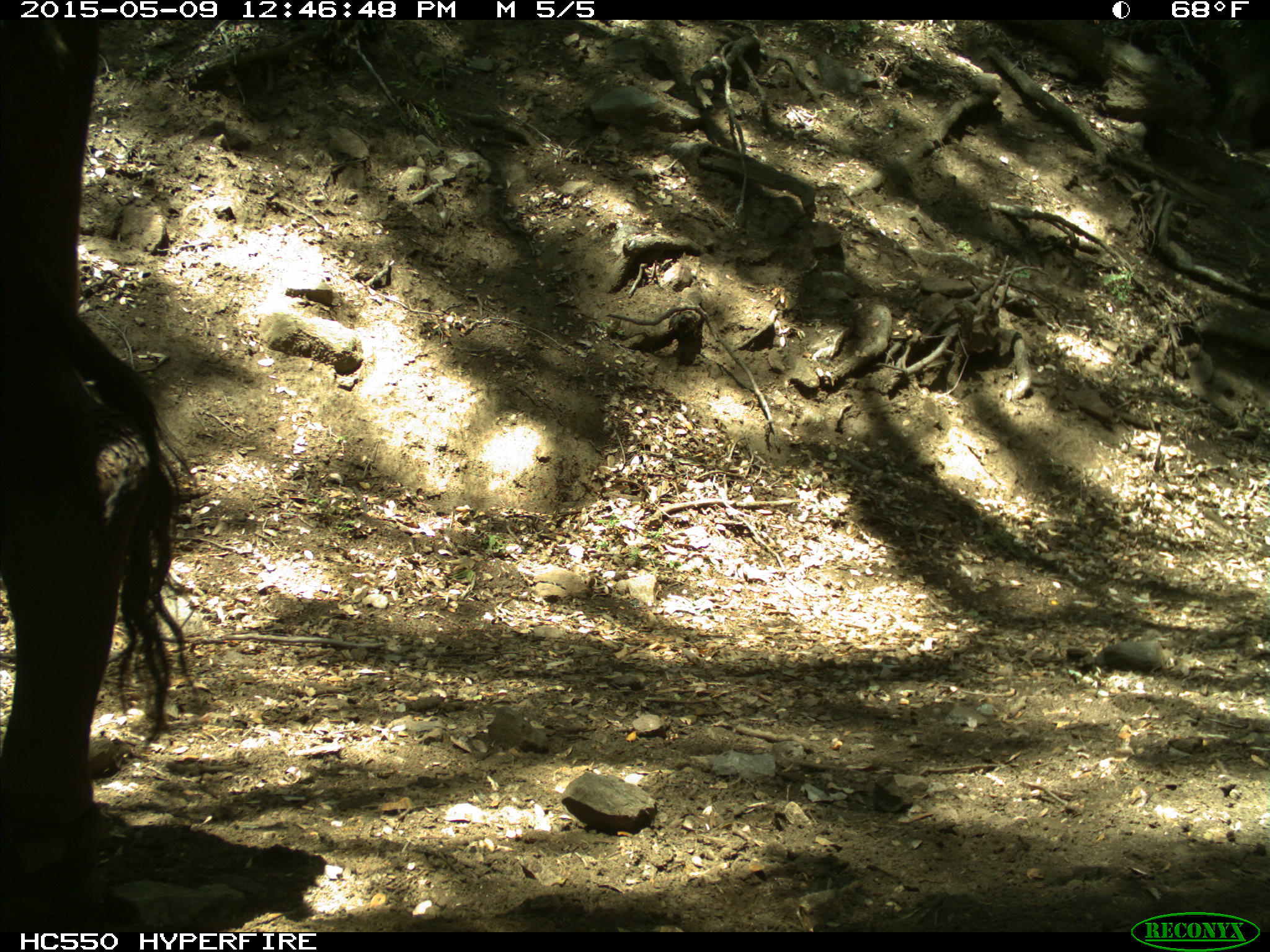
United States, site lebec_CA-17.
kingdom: Animalia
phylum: Chordata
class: Mammalia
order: Artiodactyla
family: Bovidae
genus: Bos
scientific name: Bos taurus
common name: domestic cow